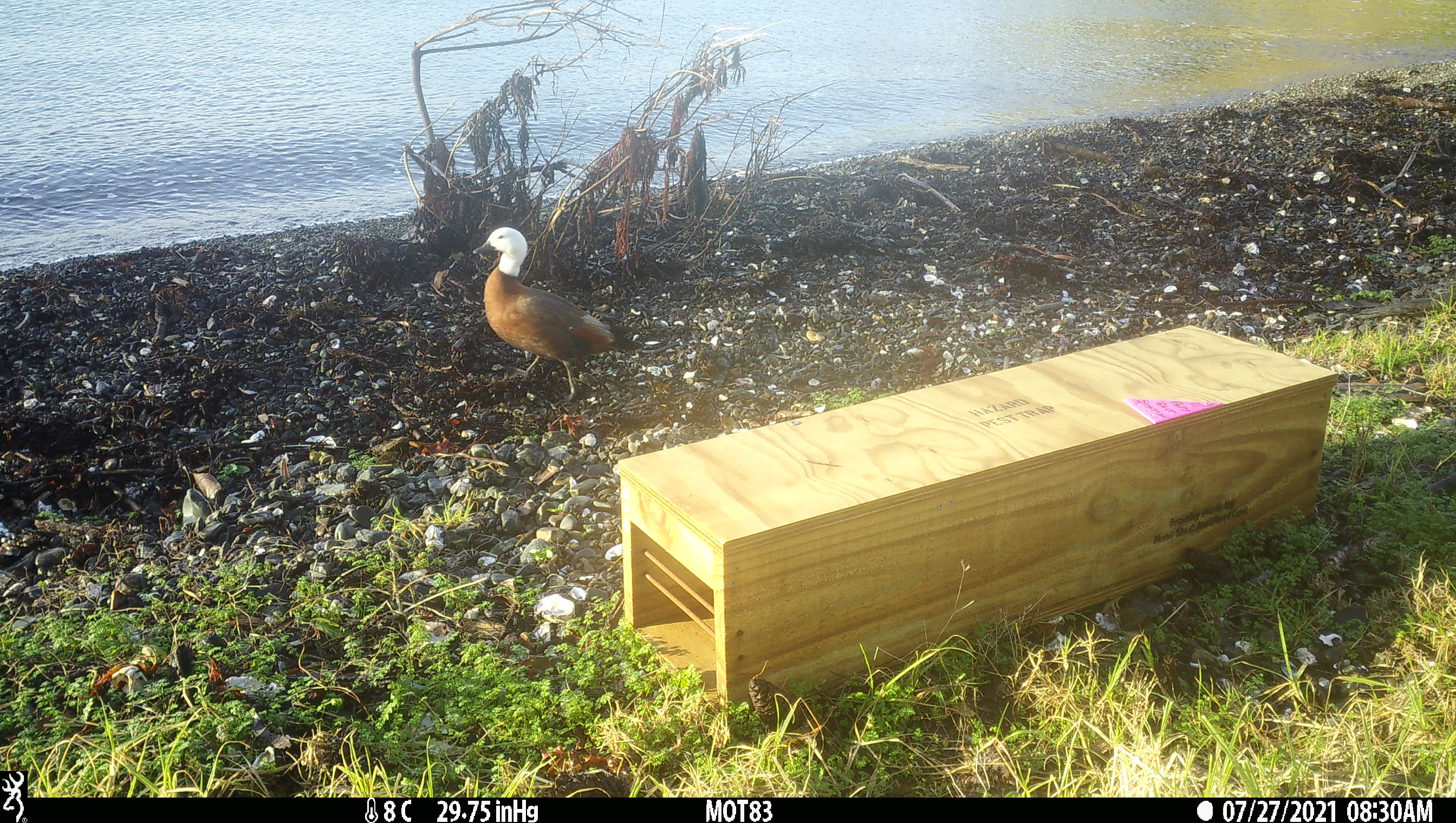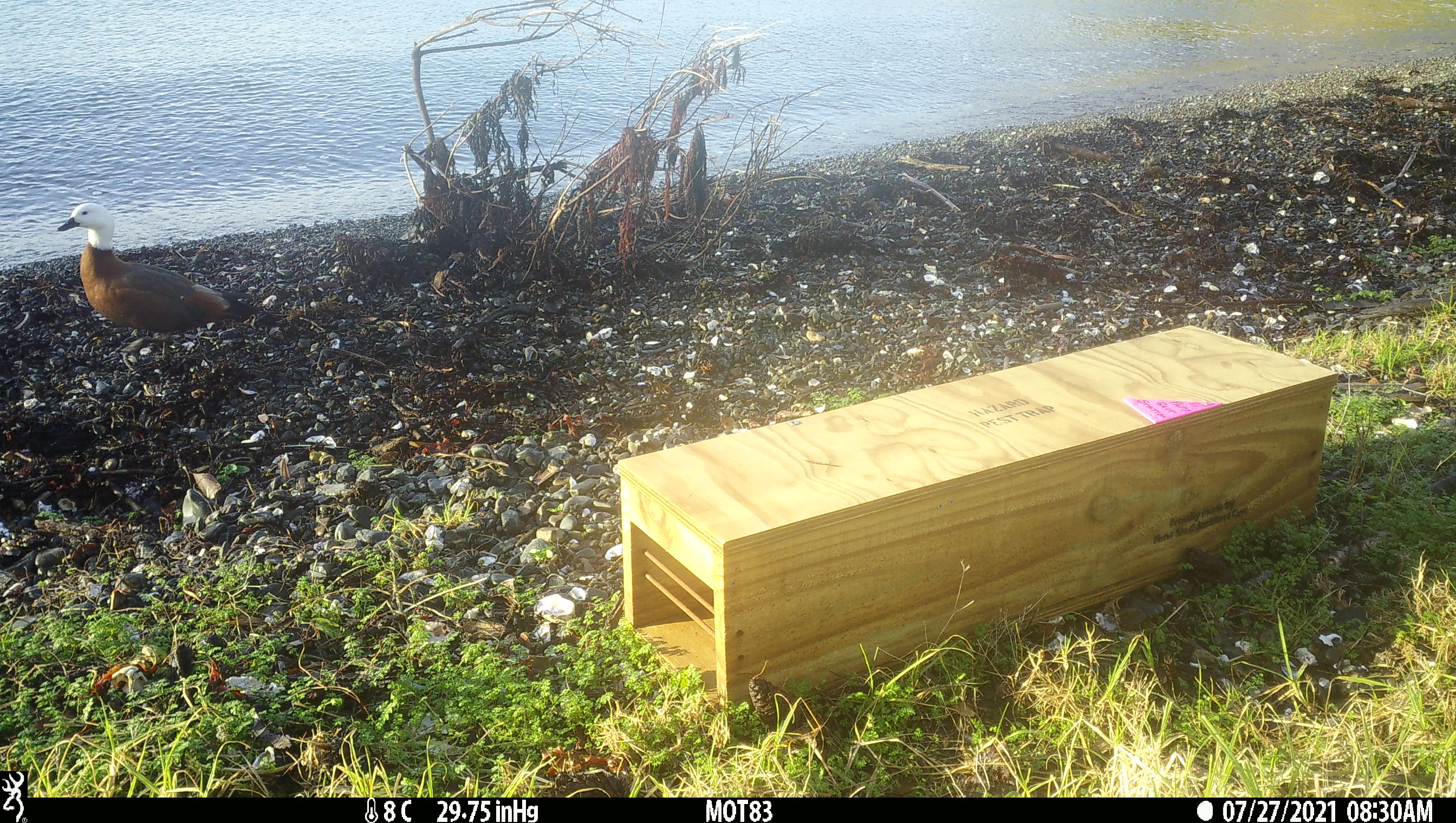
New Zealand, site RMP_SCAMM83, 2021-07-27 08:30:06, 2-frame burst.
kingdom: Animalia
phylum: Chordata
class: Aves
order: Anseriformes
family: Anatidae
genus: Tadorna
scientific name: Tadorna variegata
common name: paradise shelduck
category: paradise duck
Paradise duck (paradise shelduck) (Tadorna variegata).